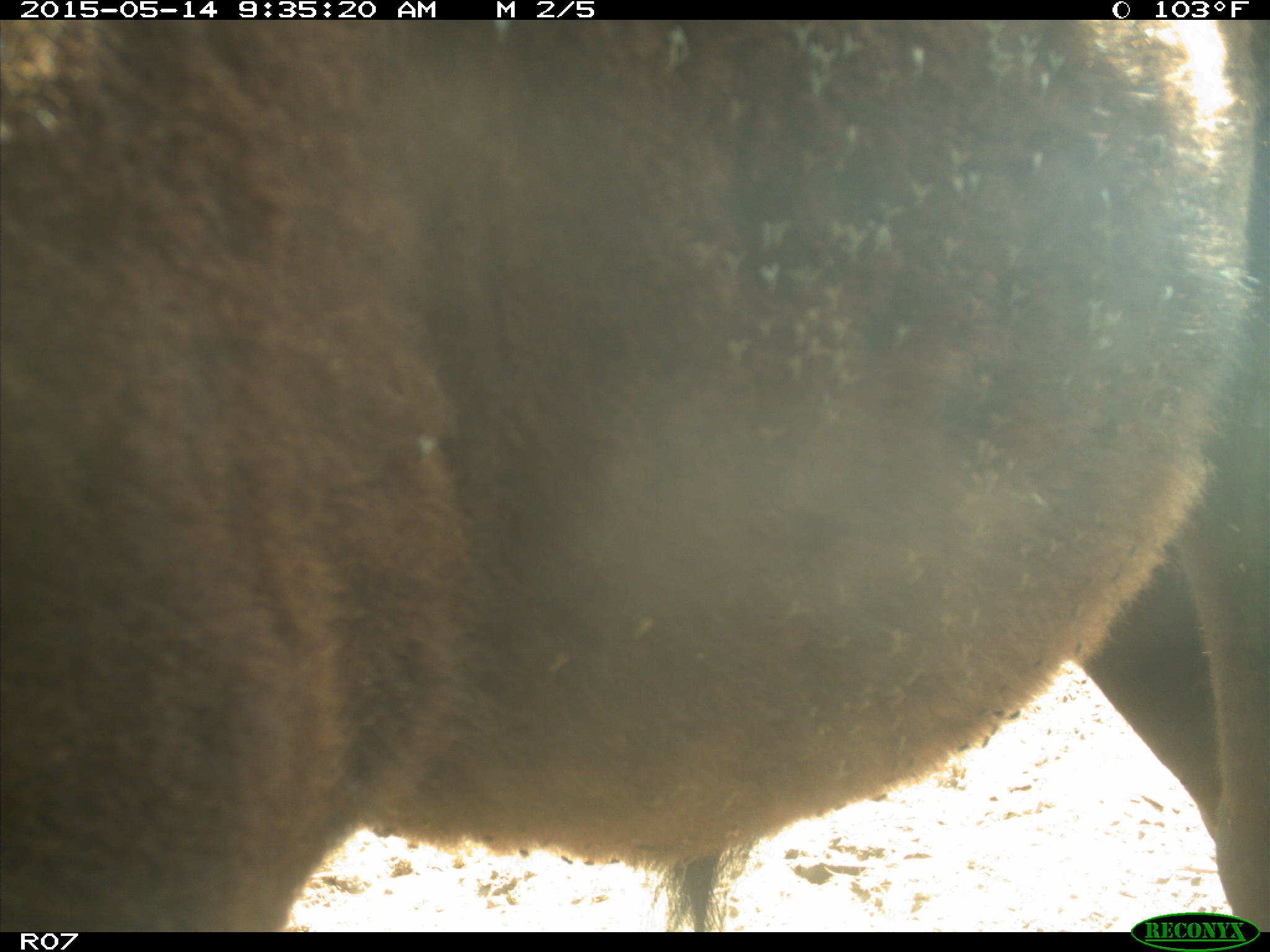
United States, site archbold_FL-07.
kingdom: Animalia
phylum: Chordata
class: Mammalia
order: Artiodactyla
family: Bovidae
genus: Bos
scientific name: Bos taurus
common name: domestic cow